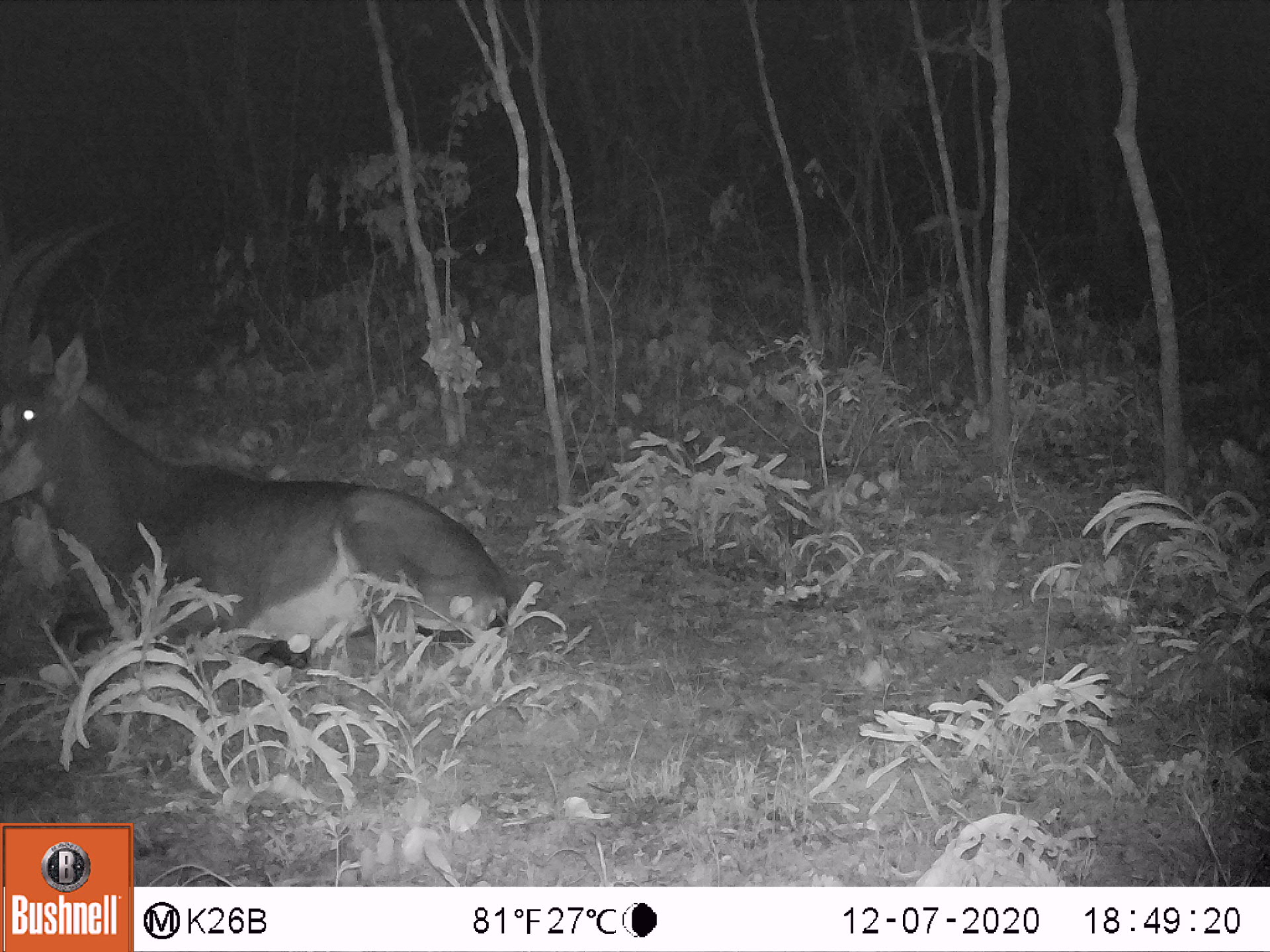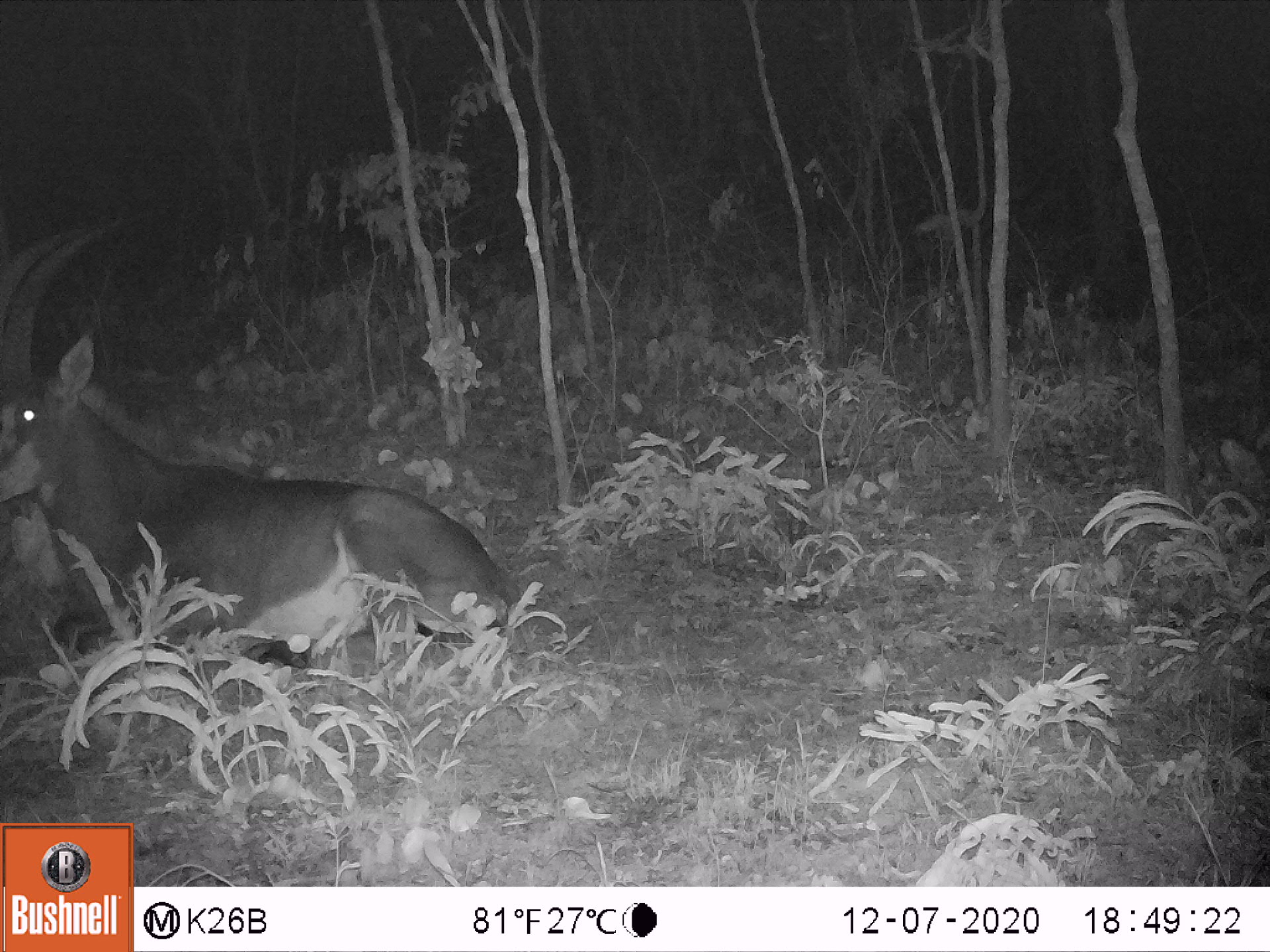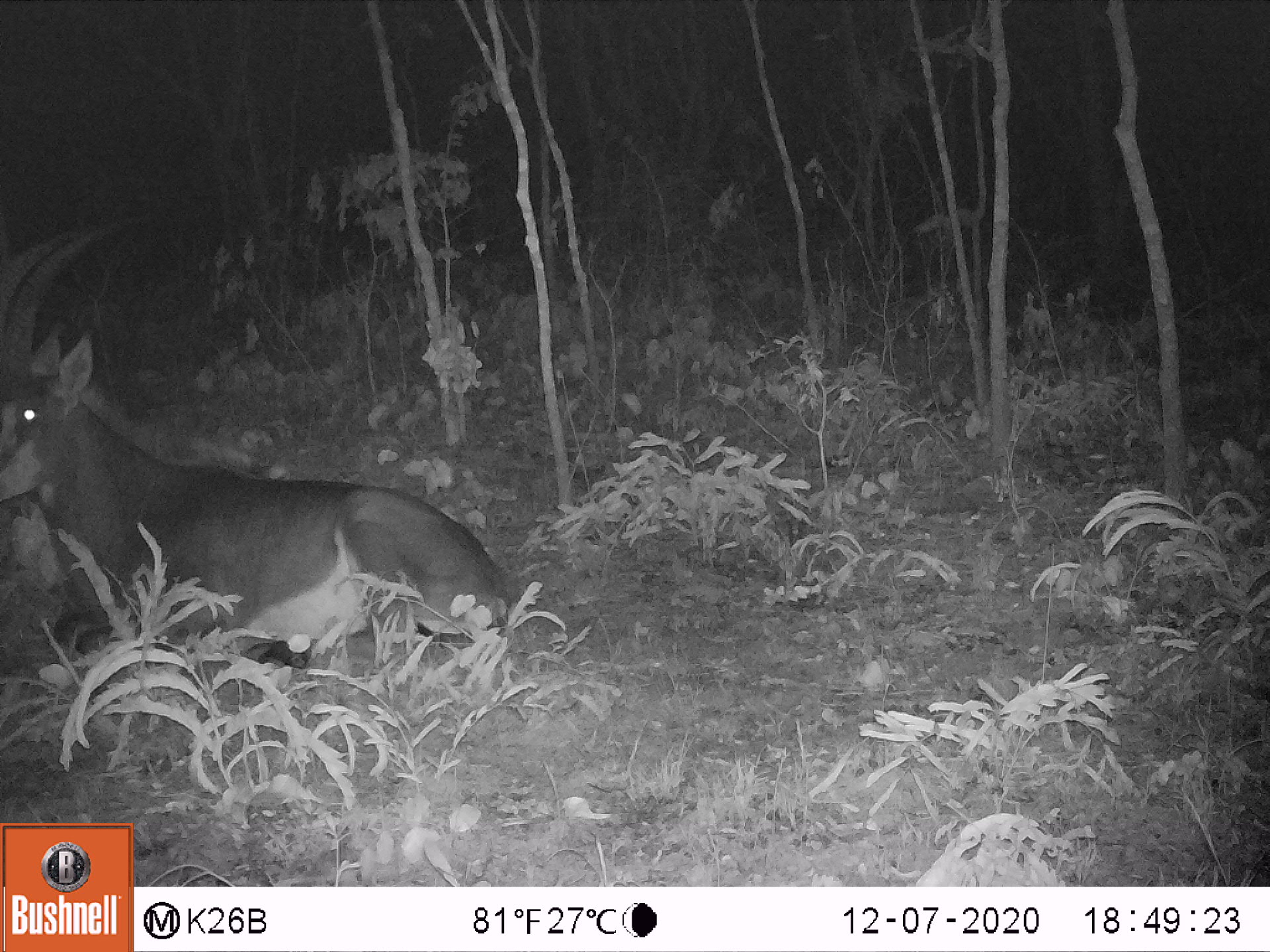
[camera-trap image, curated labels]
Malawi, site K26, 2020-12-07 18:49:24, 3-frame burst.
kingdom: Animalia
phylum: Chordata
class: Mammalia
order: Artiodactyla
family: Bovidae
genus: Hippotragus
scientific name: Hippotragus niger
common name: sable antelope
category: sable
Sable (sable antelope) (Hippotragus niger), count 1.